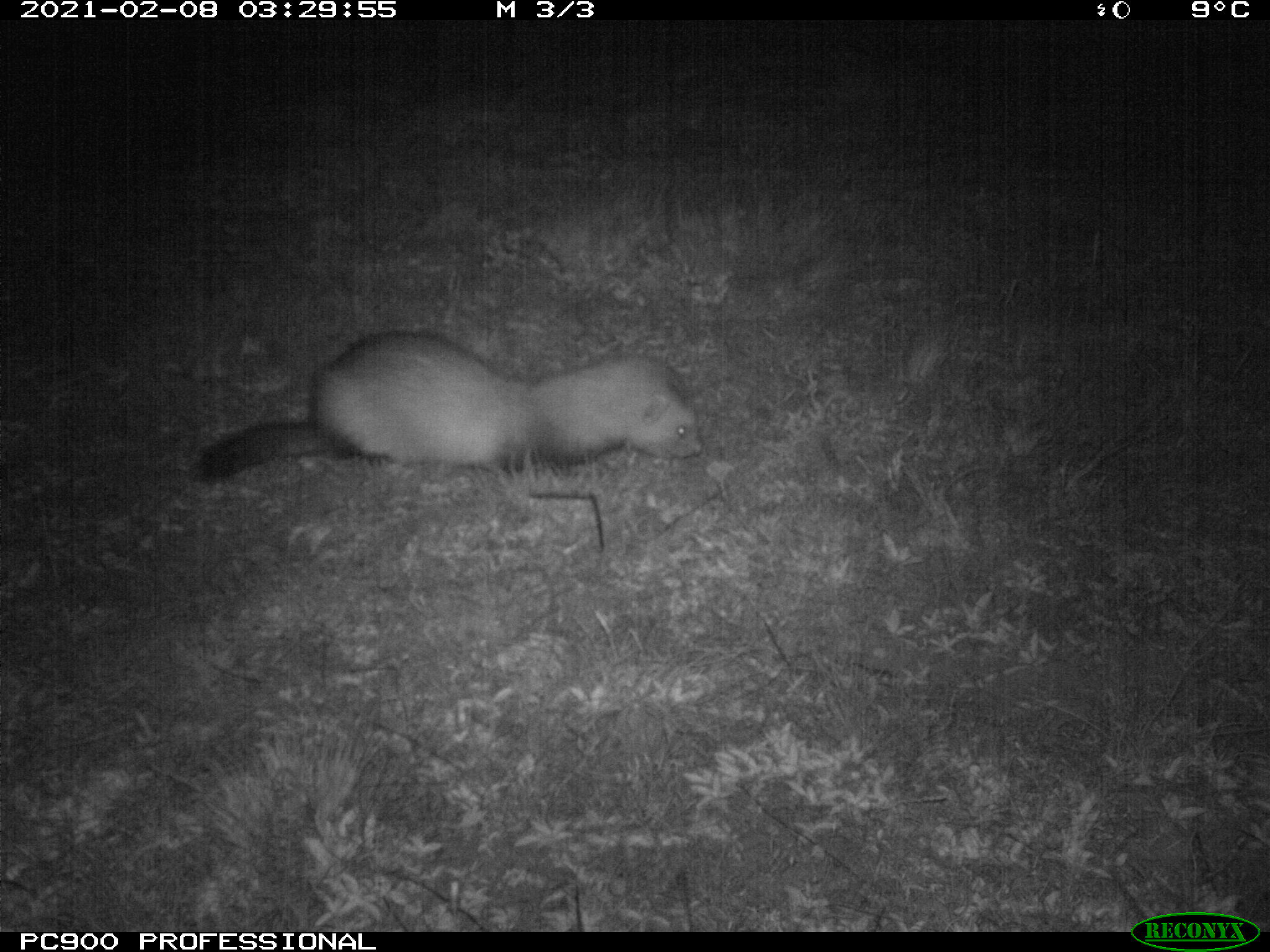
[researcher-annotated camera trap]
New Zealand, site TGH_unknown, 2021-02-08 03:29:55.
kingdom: Animalia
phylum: Chordata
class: Mammalia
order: Carnivora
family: Mustelidae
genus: Mustela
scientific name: Mustela furo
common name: ferret